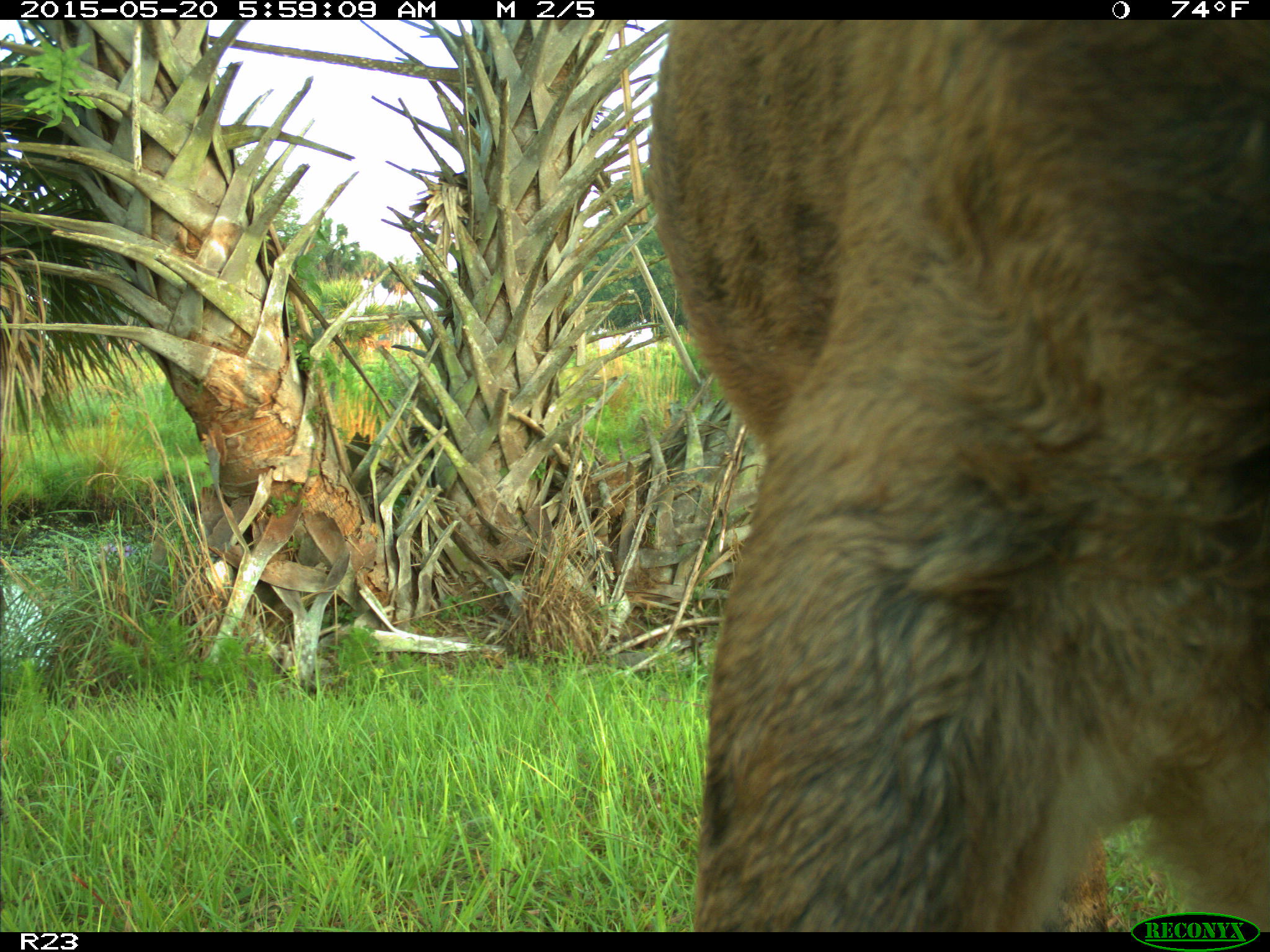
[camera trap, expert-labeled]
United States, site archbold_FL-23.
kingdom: Animalia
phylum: Chordata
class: Mammalia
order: Artiodactyla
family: Bovidae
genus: Bos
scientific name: Bos taurus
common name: domestic cow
Bos taurus (domestic cow).